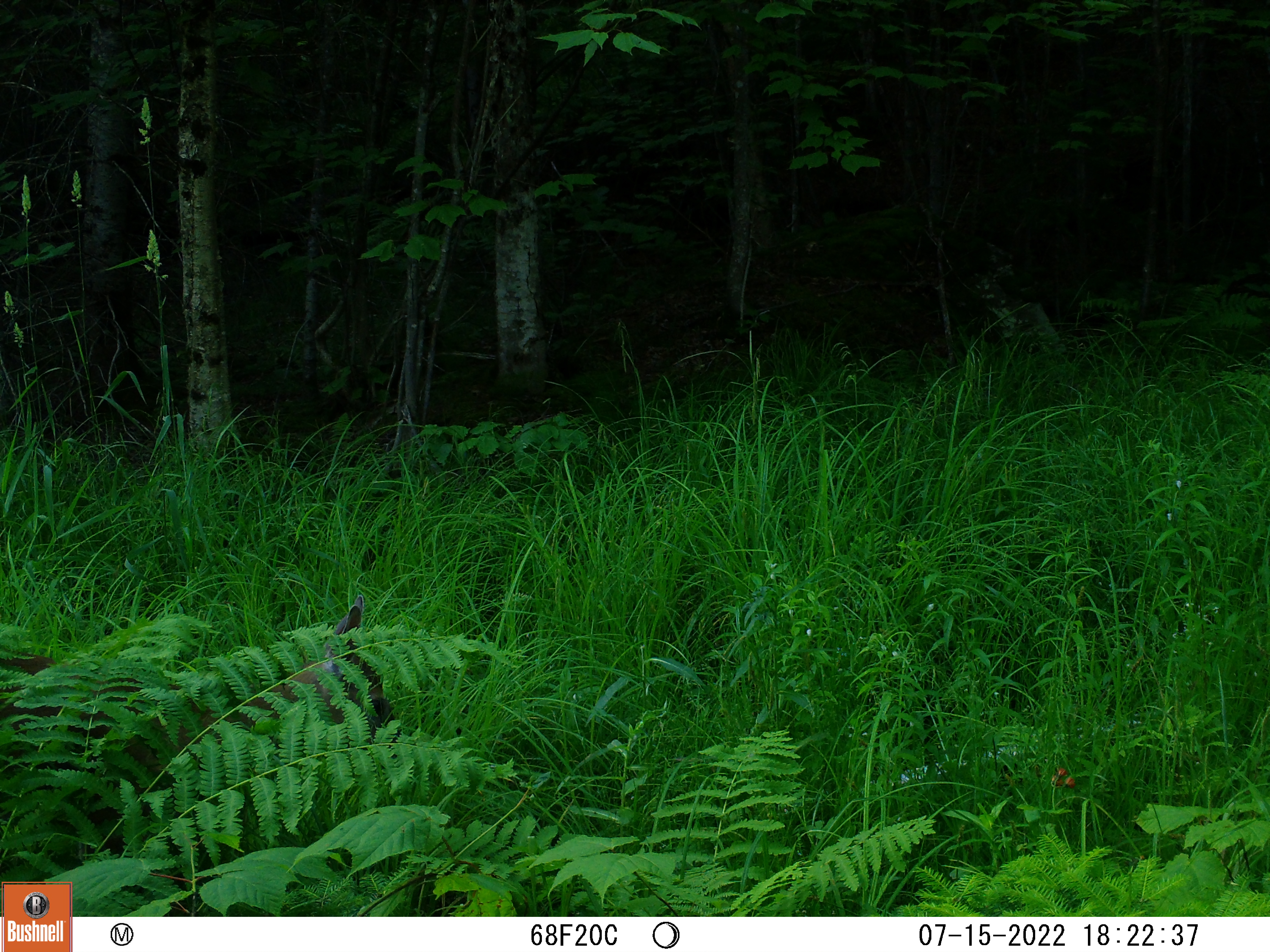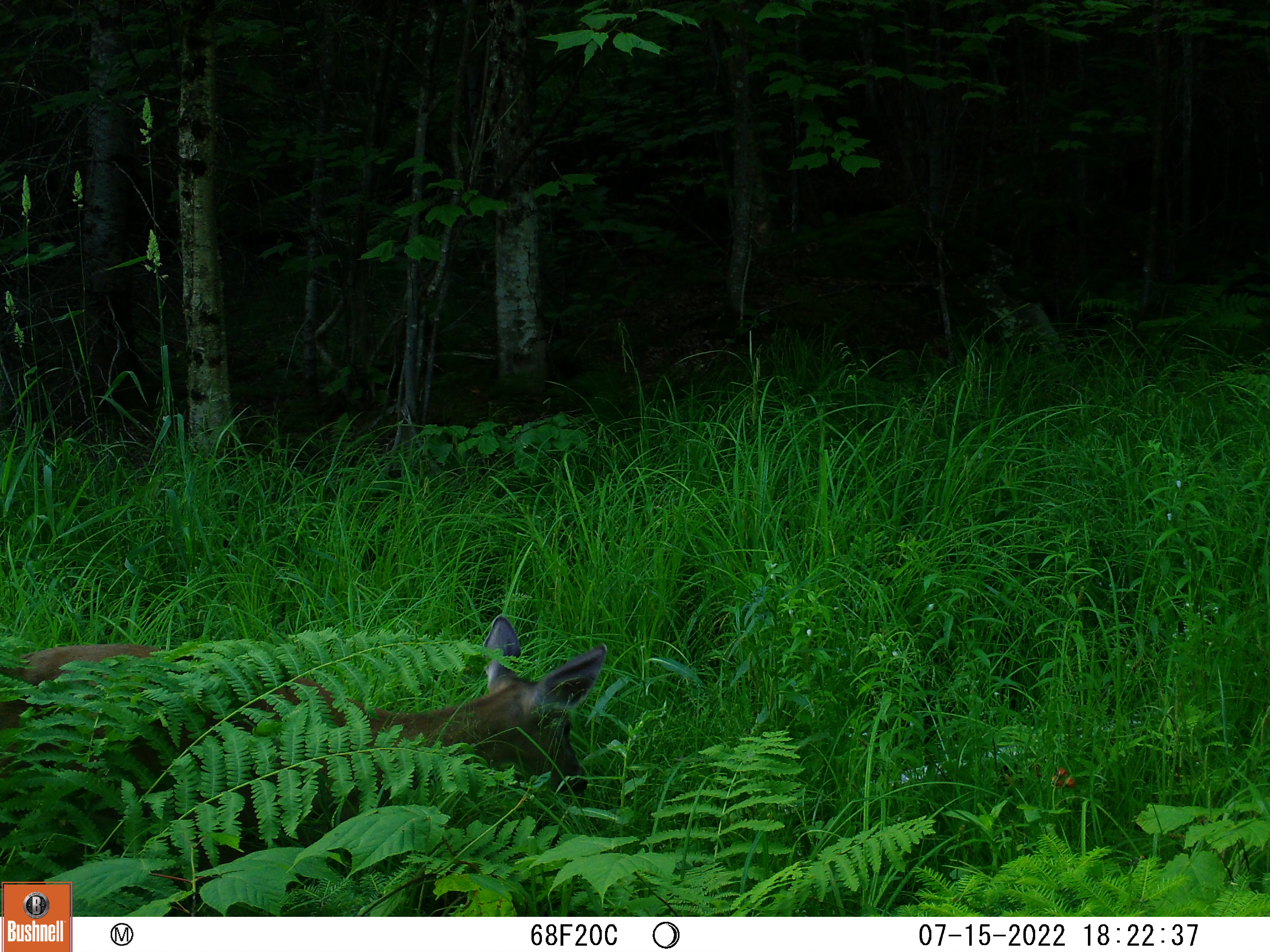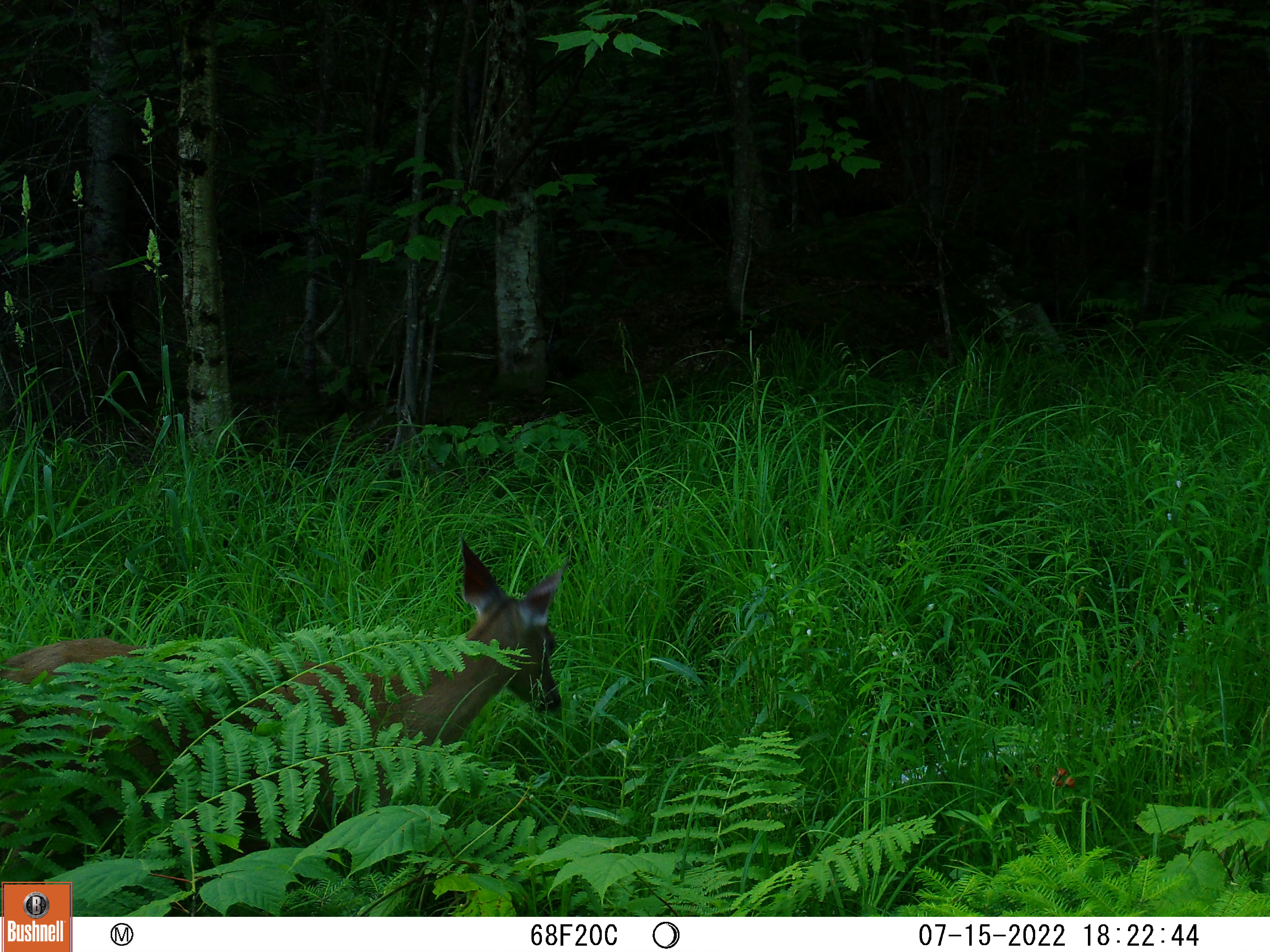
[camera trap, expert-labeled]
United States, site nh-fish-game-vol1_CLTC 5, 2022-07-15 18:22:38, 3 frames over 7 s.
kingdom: Animalia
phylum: Chordata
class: Mammalia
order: Artiodactyla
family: Cervidae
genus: Odocoileus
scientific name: Odocoileus virginianus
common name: white-tailed deer